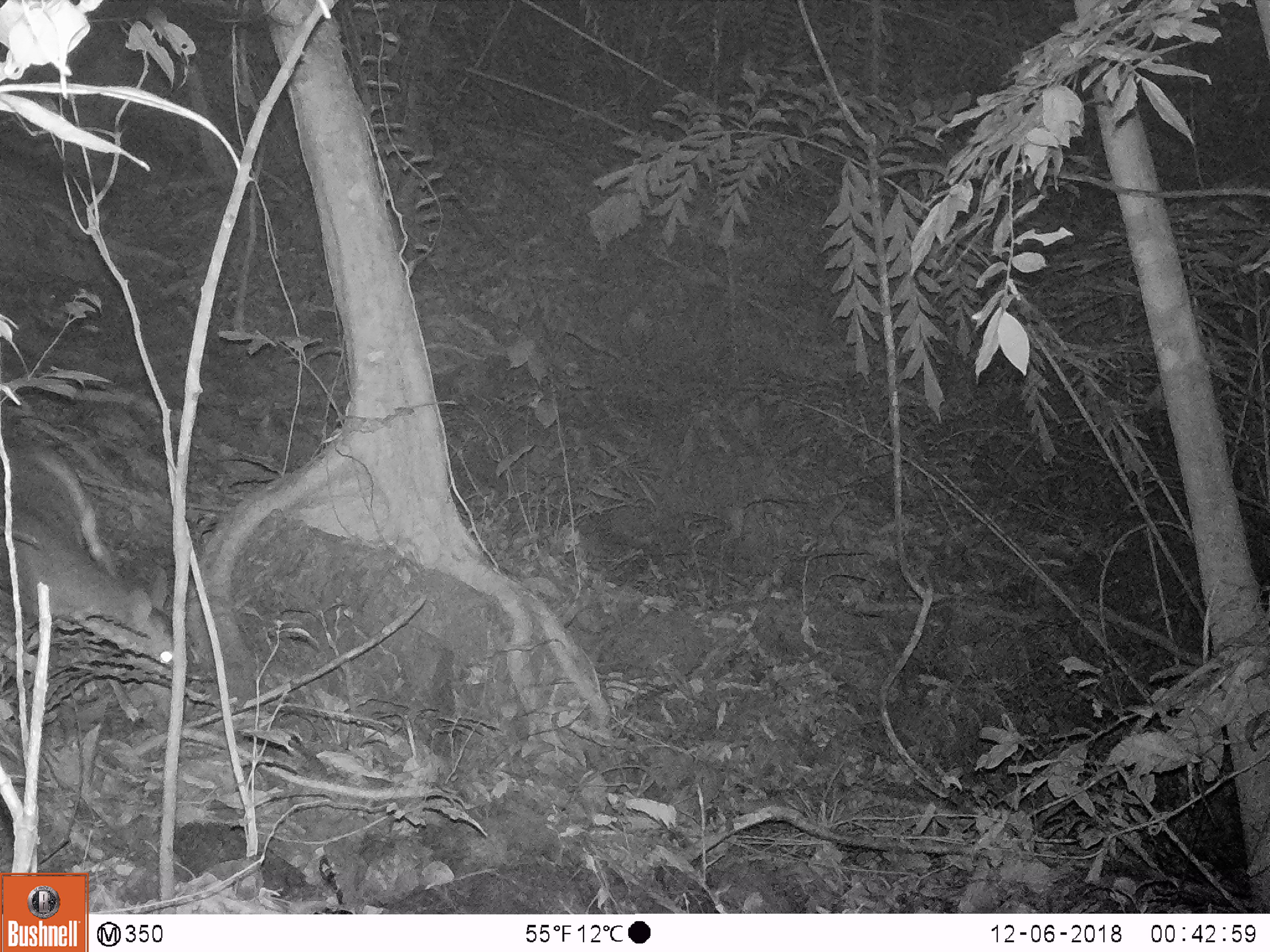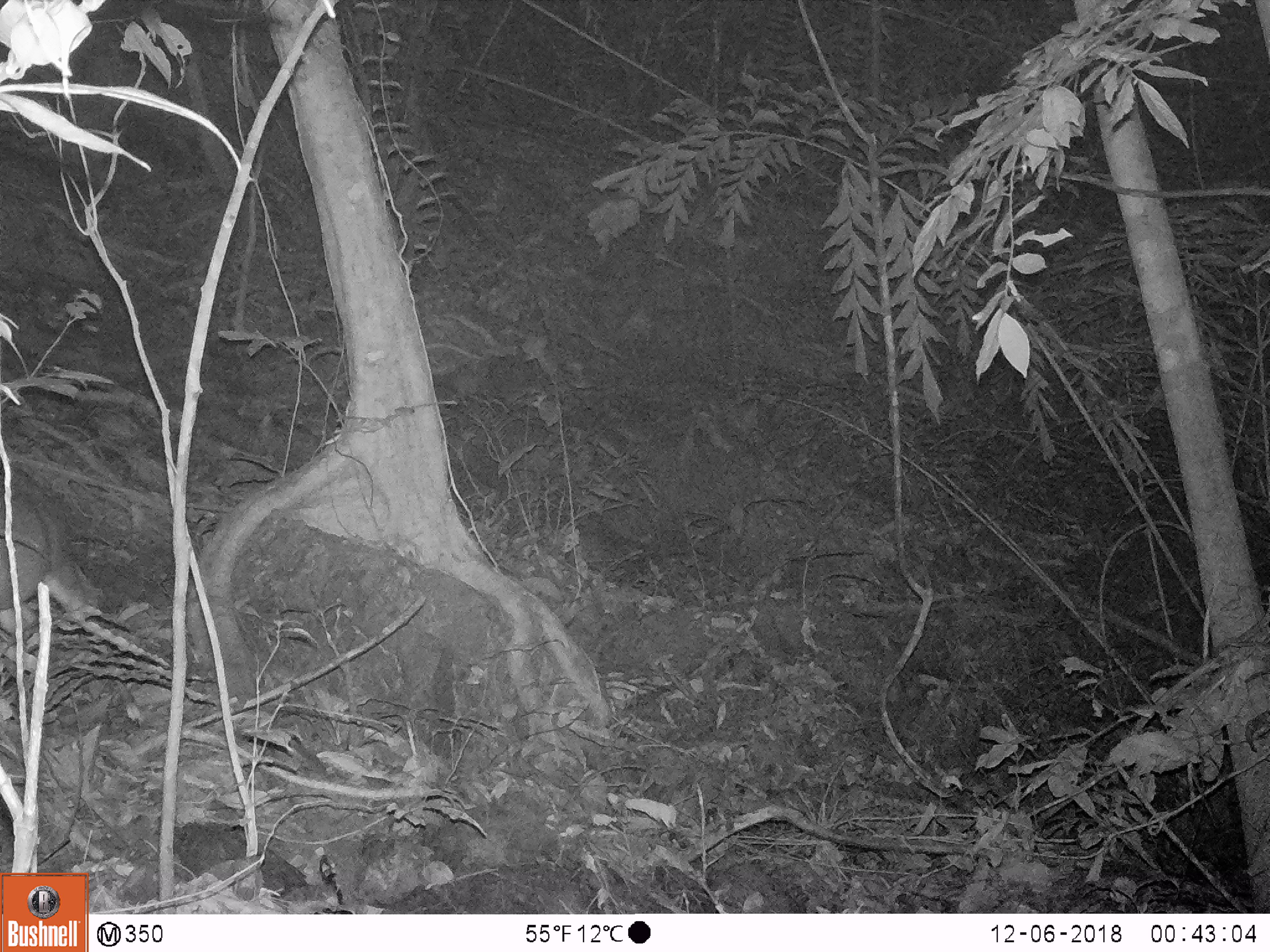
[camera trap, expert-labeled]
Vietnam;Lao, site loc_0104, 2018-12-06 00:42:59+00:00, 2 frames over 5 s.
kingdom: Animalia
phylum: Chordata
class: Mammalia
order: Artiodactyla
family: Cervidae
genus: Muntiacus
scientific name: Muntiacus vuquangensis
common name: large-antlered muntjac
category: large antlered muntjac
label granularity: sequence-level